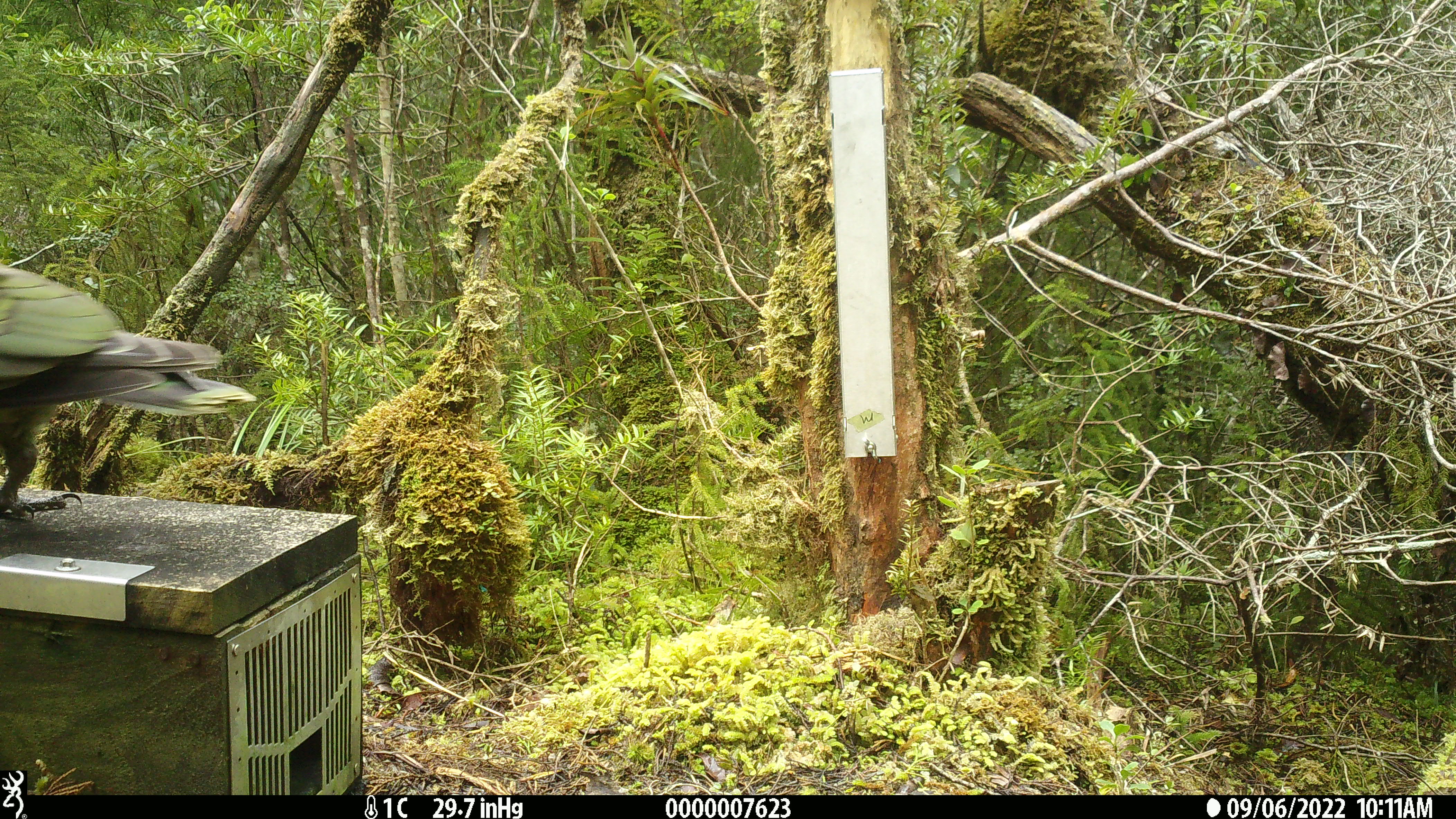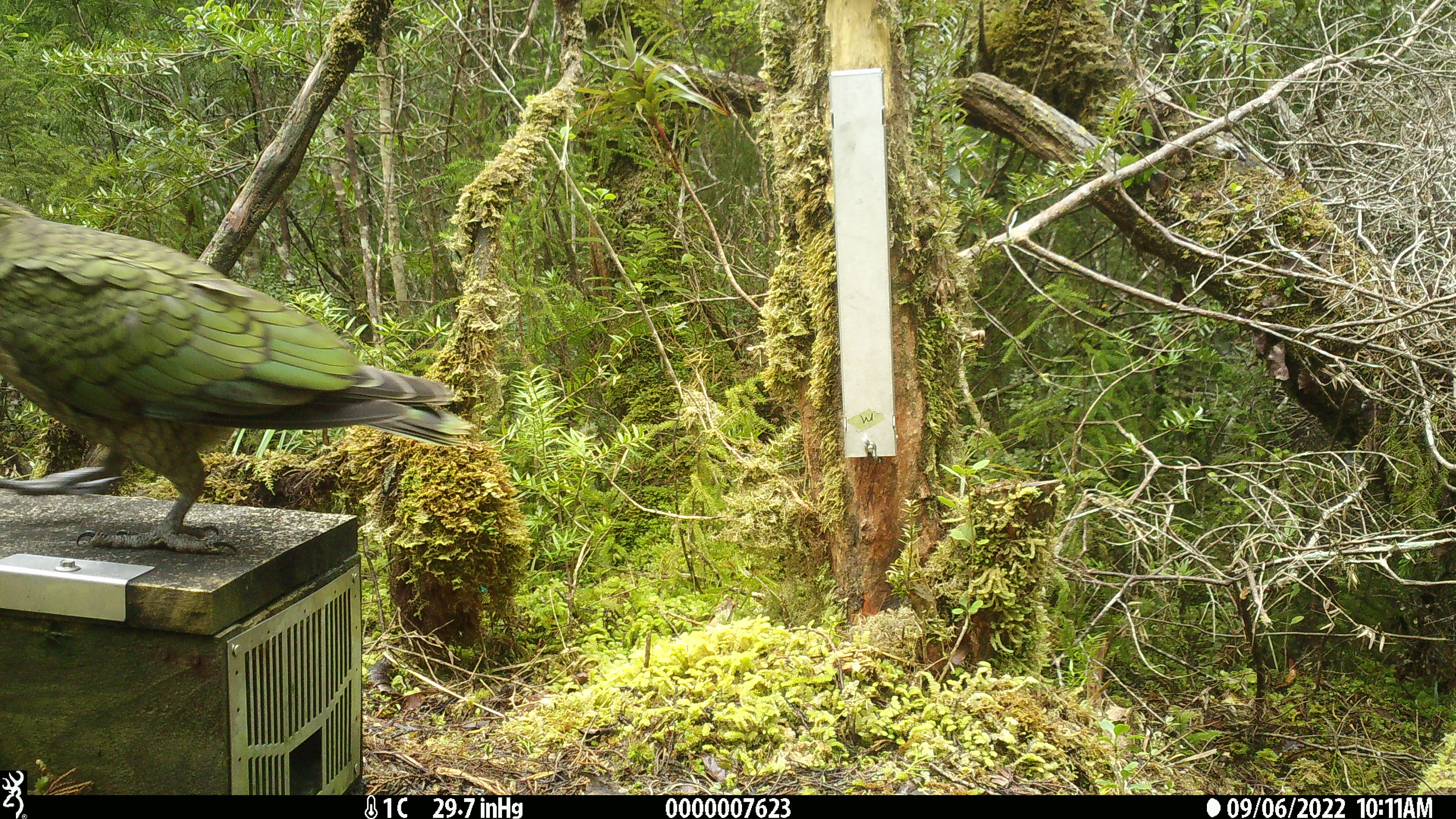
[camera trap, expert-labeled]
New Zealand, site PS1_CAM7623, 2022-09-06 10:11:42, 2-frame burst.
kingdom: Animalia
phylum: Chordata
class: Aves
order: Psittaciformes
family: Strigopidae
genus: Nestor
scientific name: Nestor notabilis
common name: kea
Kea (Nestor notabilis).